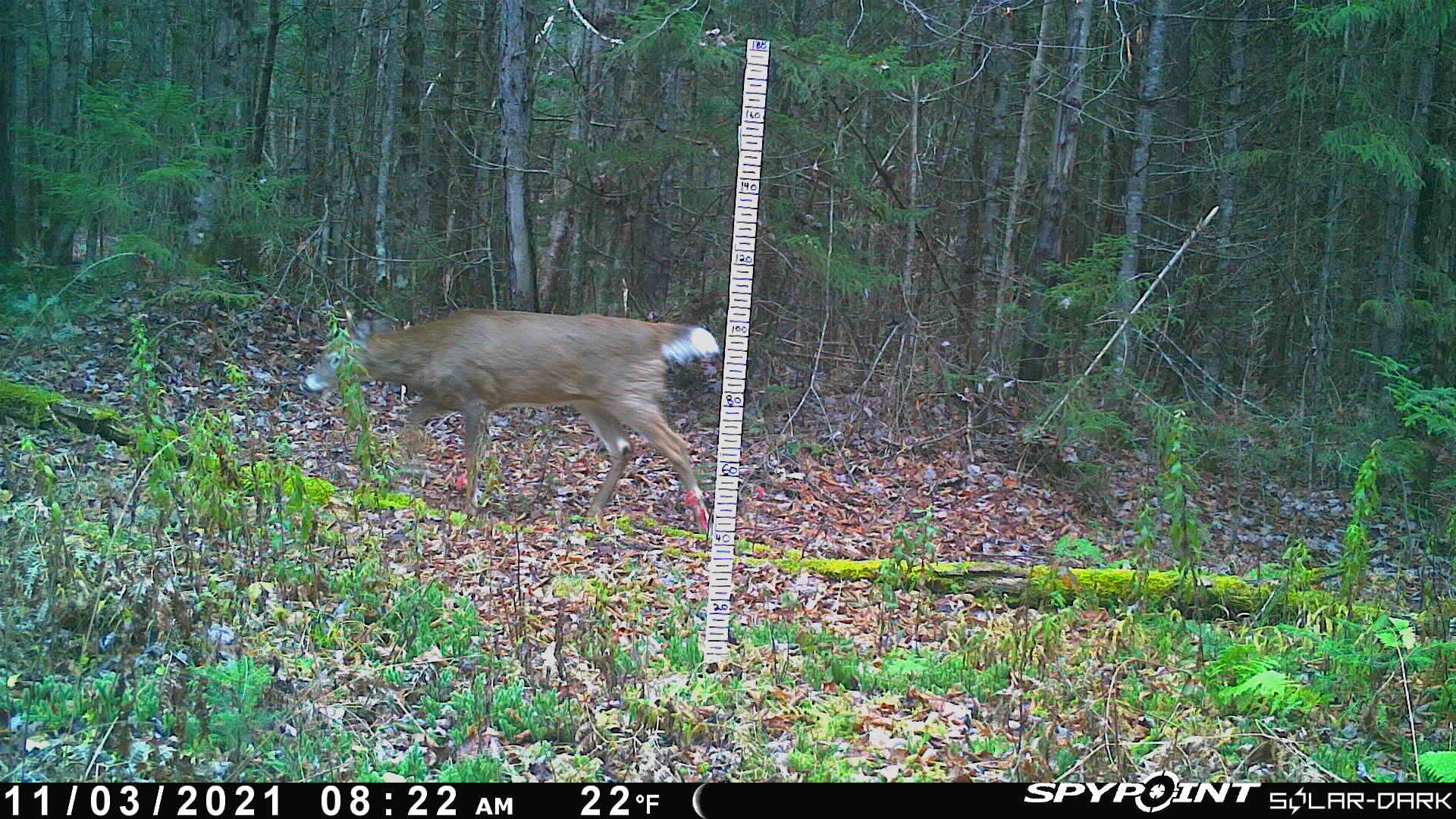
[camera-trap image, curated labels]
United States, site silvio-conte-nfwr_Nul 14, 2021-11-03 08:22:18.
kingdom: Animalia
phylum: Chordata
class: Mammalia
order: Artiodactyla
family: Cervidae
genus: Odocoileus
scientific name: Odocoileus virginianus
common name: white-tailed deer